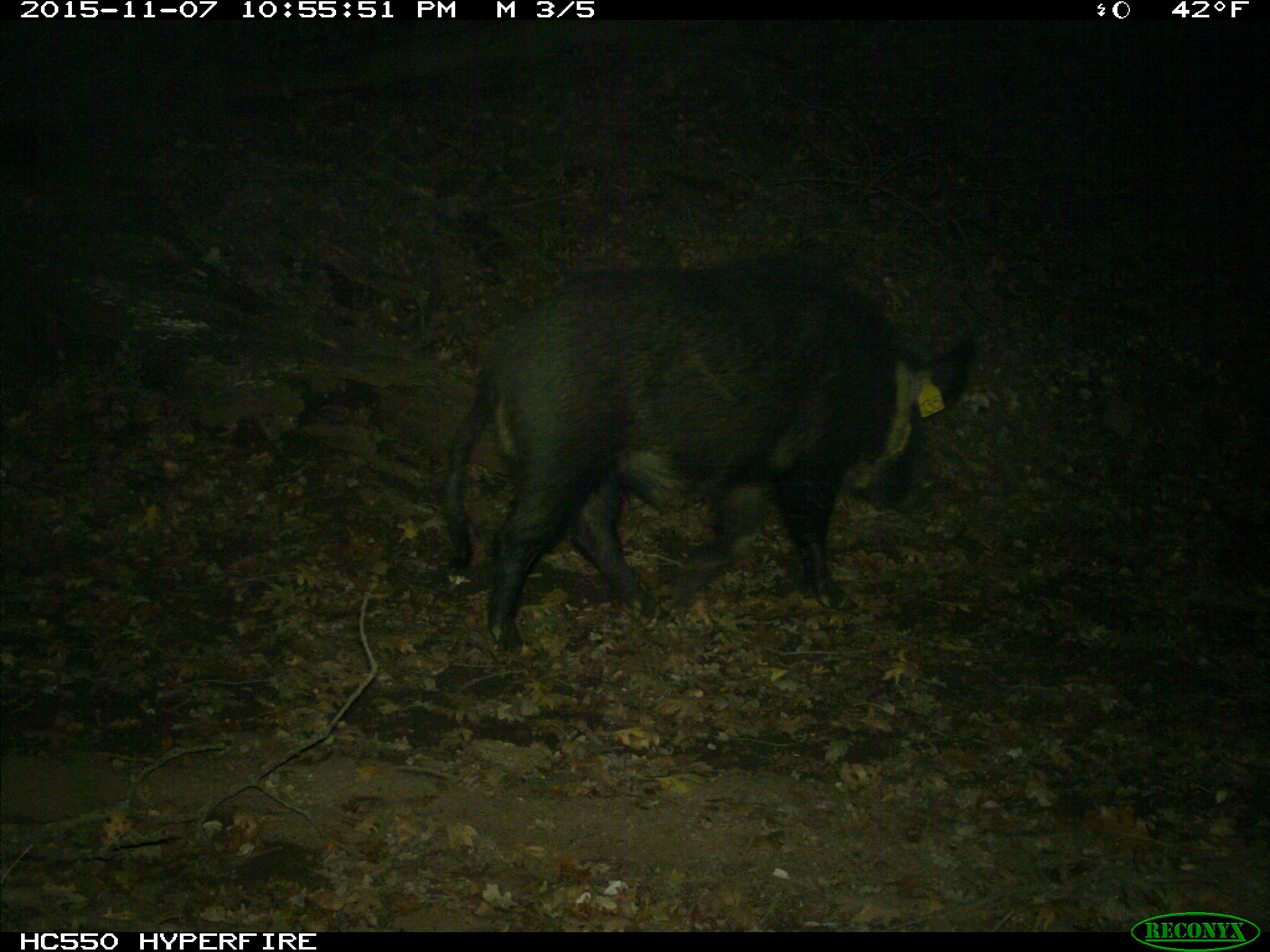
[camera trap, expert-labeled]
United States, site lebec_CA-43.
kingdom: Animalia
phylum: Chordata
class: Mammalia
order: Artiodactyla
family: Suidae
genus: Sus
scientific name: Sus scrofa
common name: wild boar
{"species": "Sus scrofa (wild boar)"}